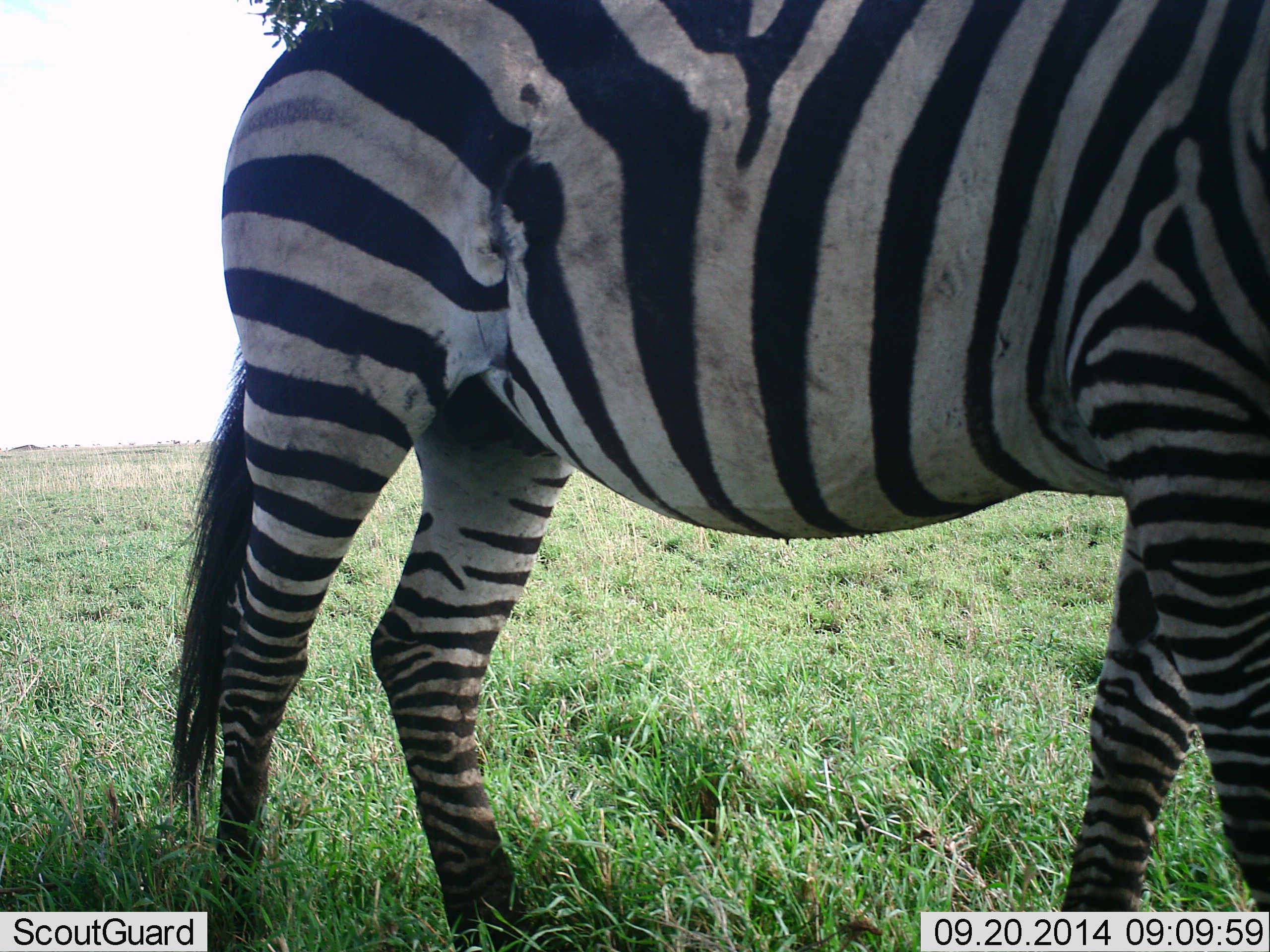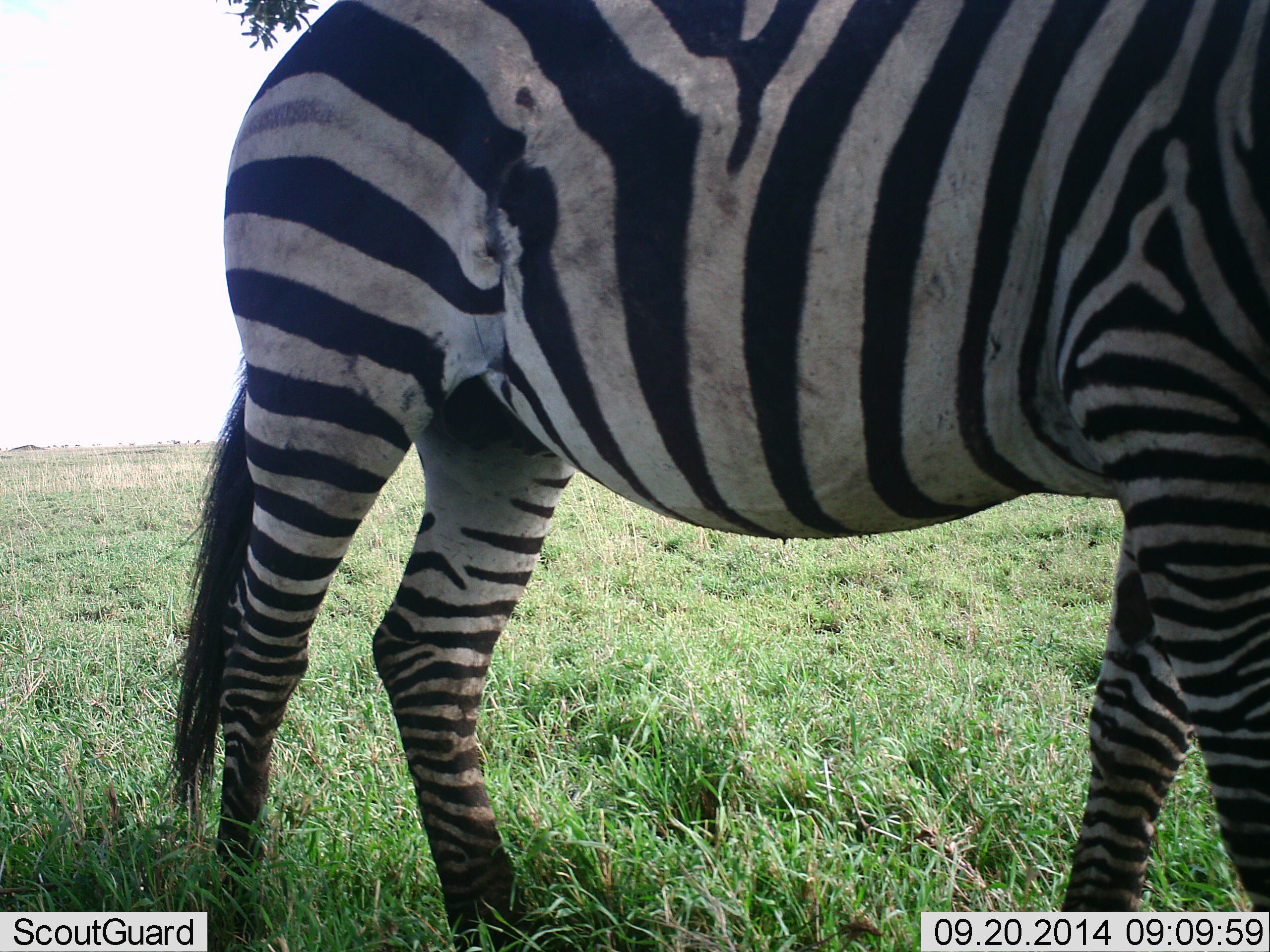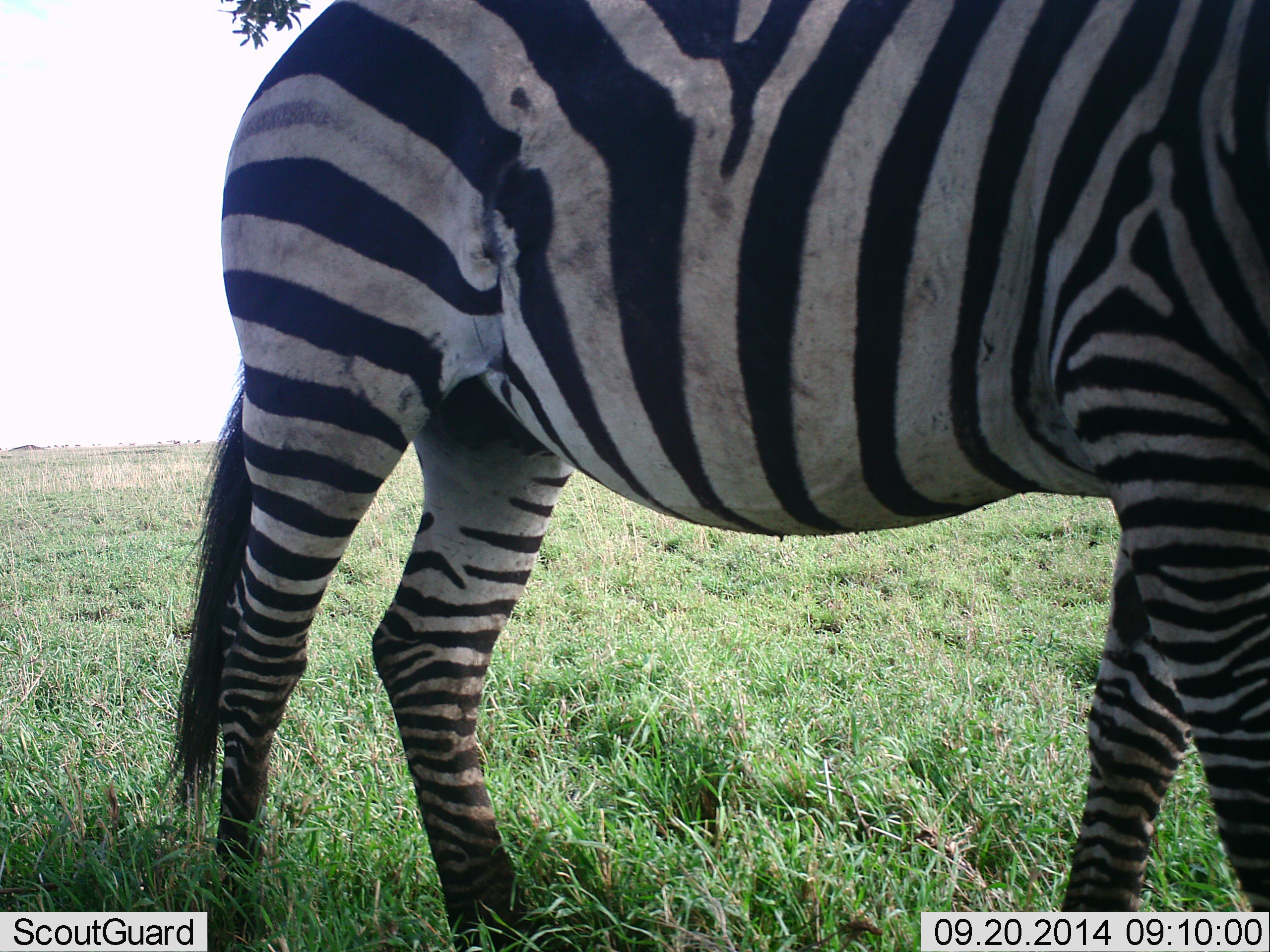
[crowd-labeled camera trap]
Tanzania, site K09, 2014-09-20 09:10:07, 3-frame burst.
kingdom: Animalia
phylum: Chordata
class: Mammalia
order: Perissodactyla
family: Equidae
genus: Equus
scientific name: Equus quagga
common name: plains zebra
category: zebra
Zebra (plains zebra) (Equus quagga), count 1. Behavior (volunteer vote fractions): standing 80%, resting 0%, moving 20%, interacting 0%. Young present (vote fraction): 0%. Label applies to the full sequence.